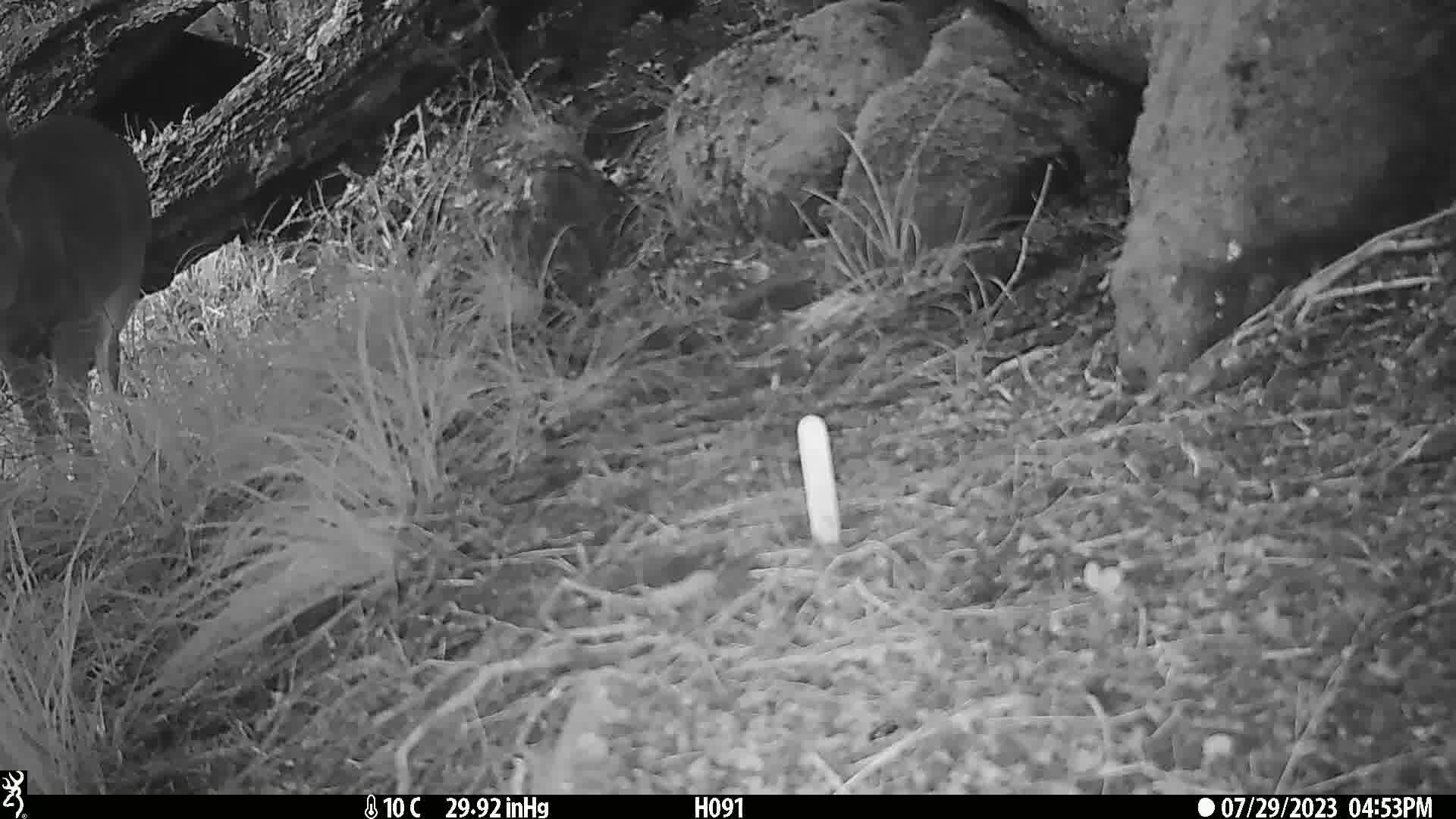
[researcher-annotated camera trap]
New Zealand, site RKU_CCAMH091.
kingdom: Animalia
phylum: Chordata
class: Mammalia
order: Artiodactyla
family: Cervidae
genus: Odocoileus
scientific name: Odocoileus virginianus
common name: white-tailed deer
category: white tailed deer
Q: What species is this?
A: White tailed deer (white-tailed deer) (Odocoileus virginianus).